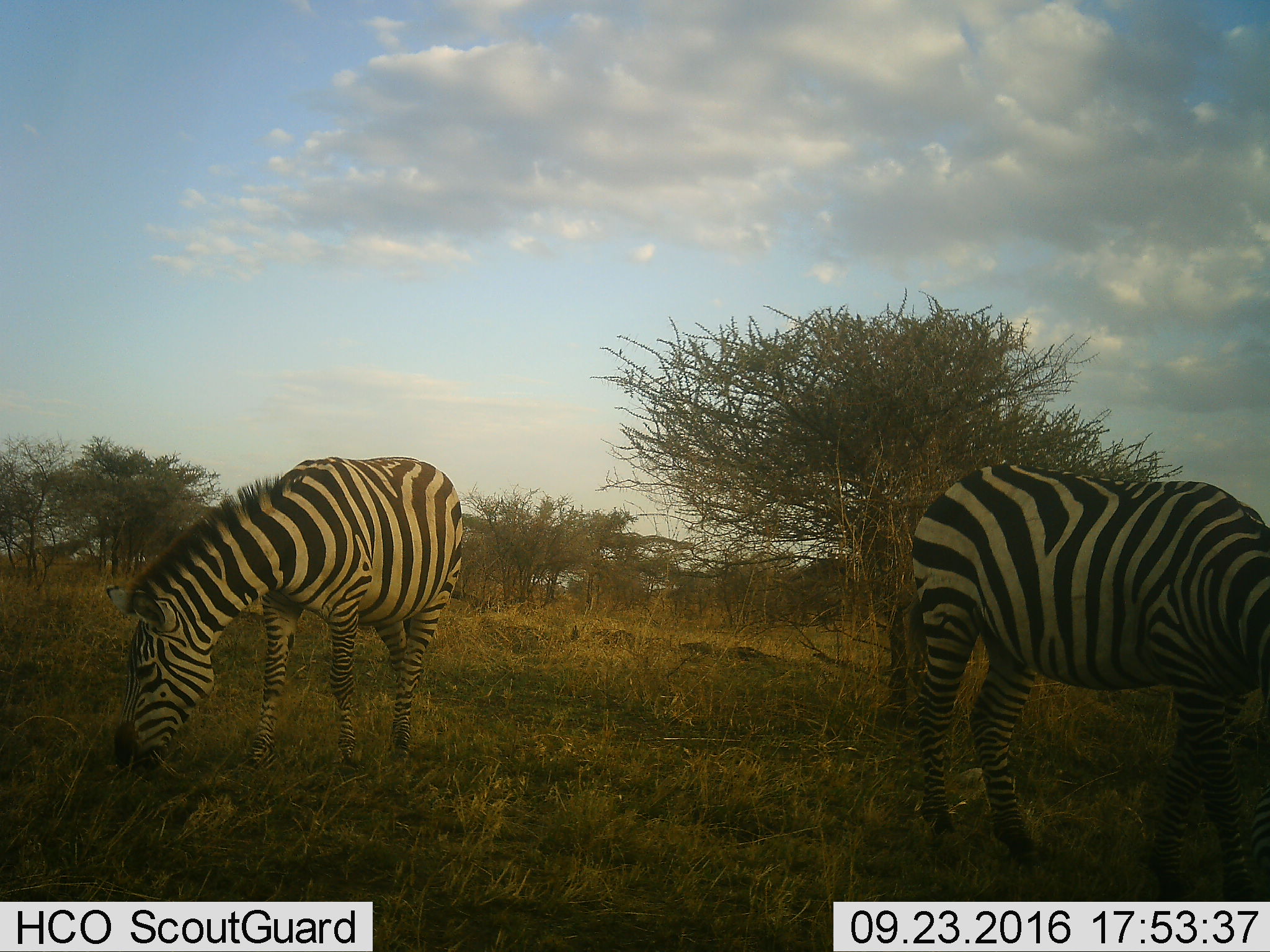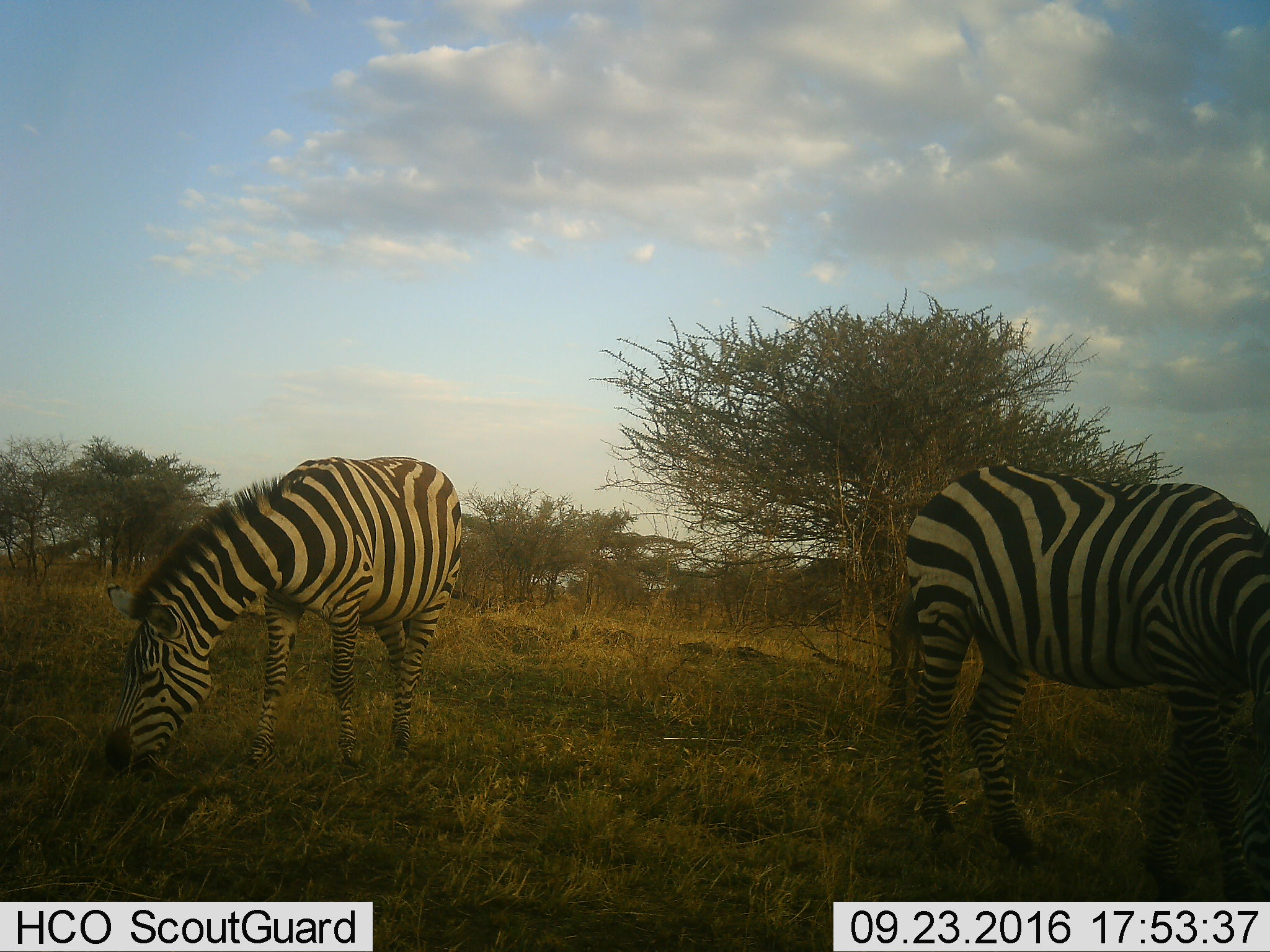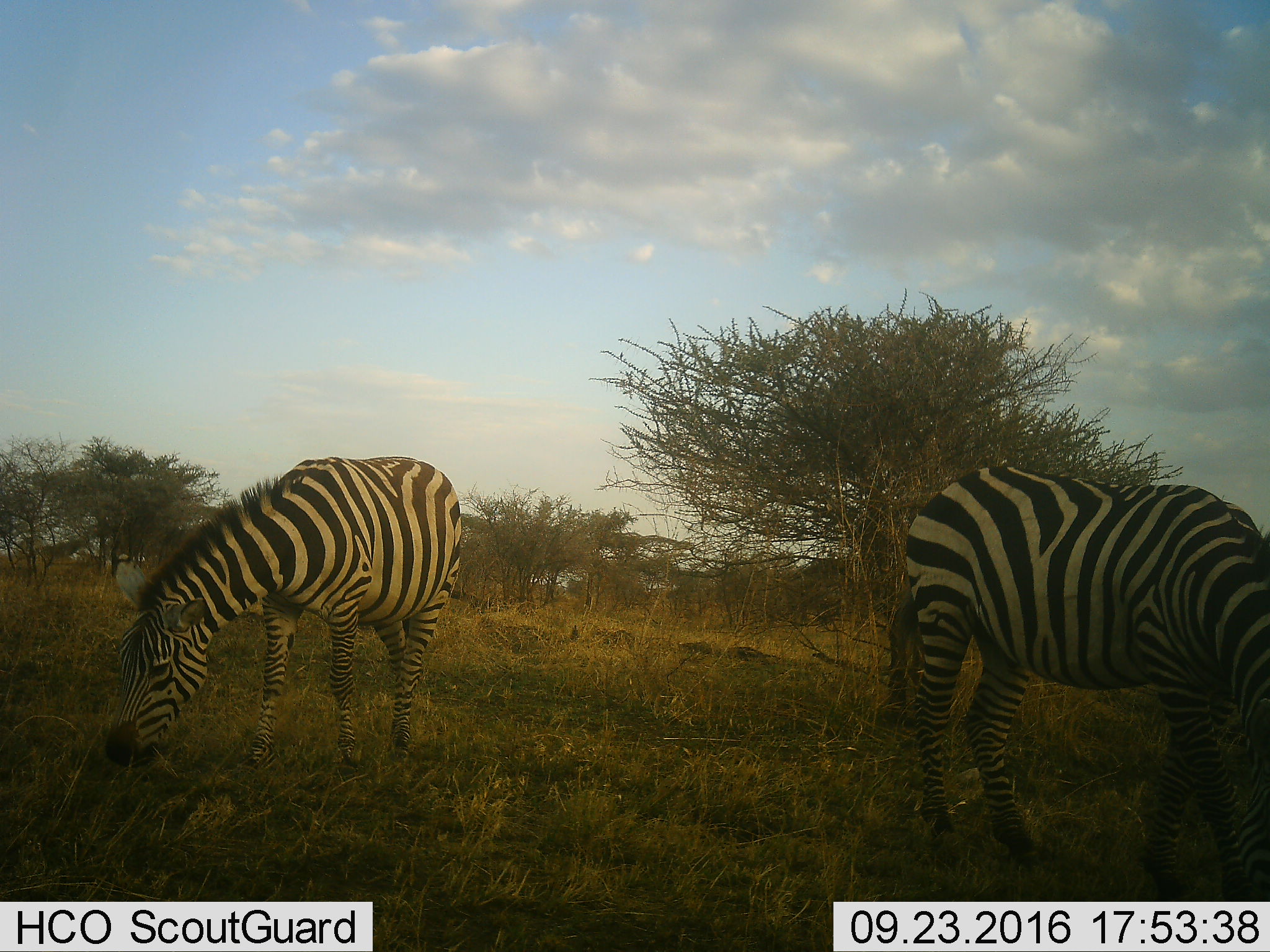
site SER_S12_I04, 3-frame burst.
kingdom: Animalia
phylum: Chordata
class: Mammalia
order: Perissodactyla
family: Equidae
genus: Equus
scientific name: Equus quagga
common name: plains zebra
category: zebraplains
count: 2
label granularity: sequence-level